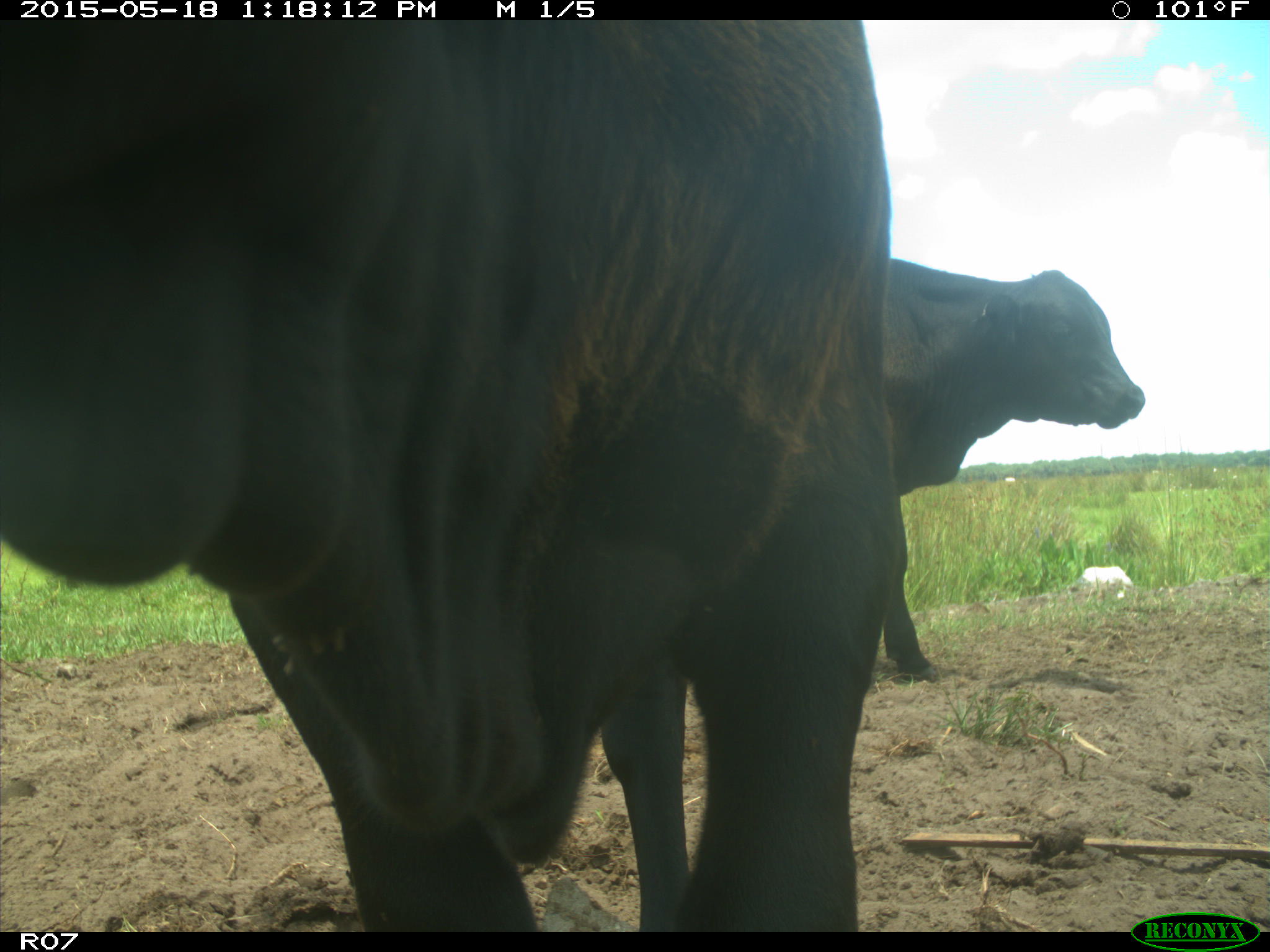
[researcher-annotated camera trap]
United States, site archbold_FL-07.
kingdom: Animalia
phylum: Chordata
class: Mammalia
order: Artiodactyla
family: Bovidae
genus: Bos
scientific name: Bos taurus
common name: domestic cow